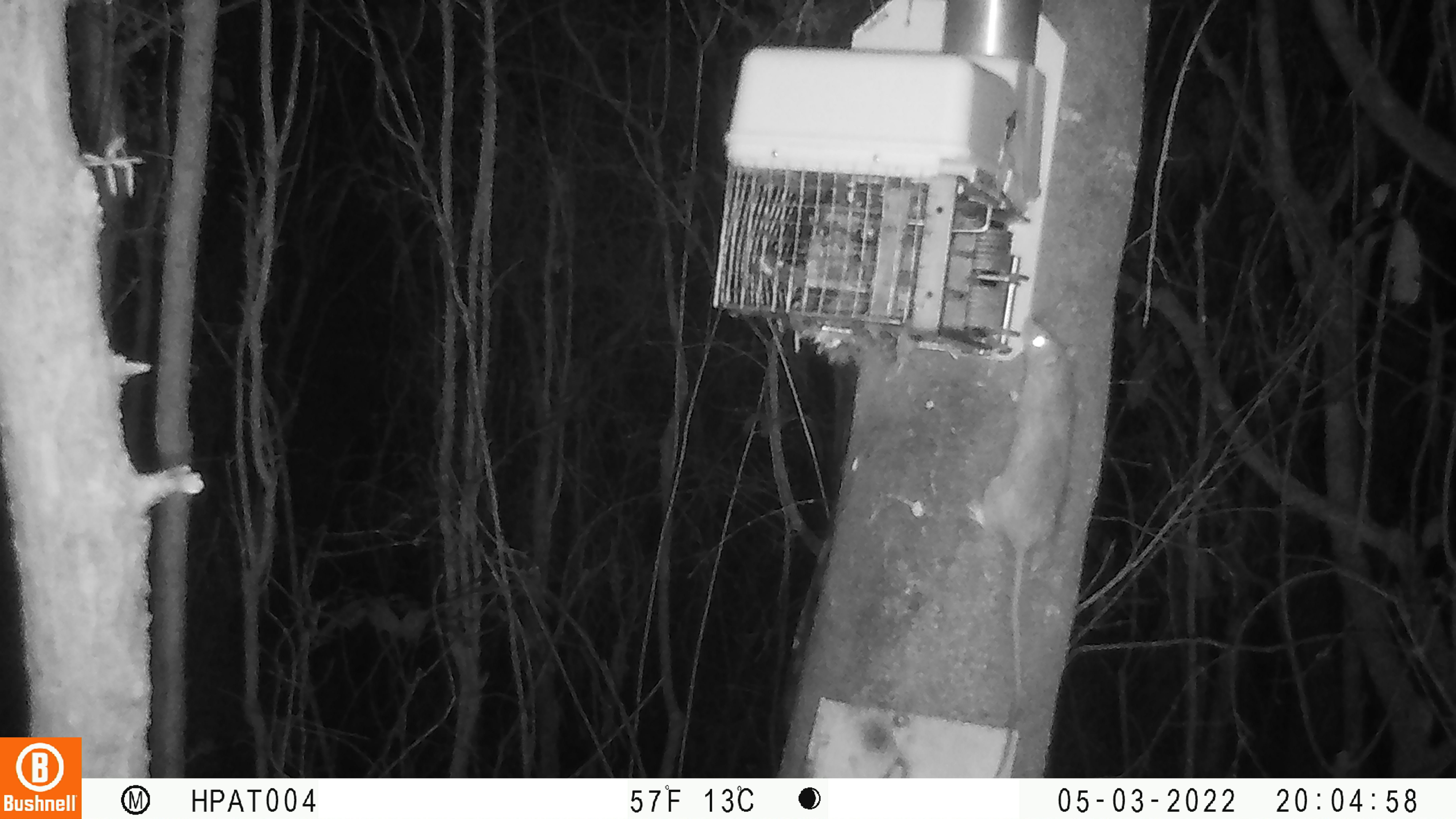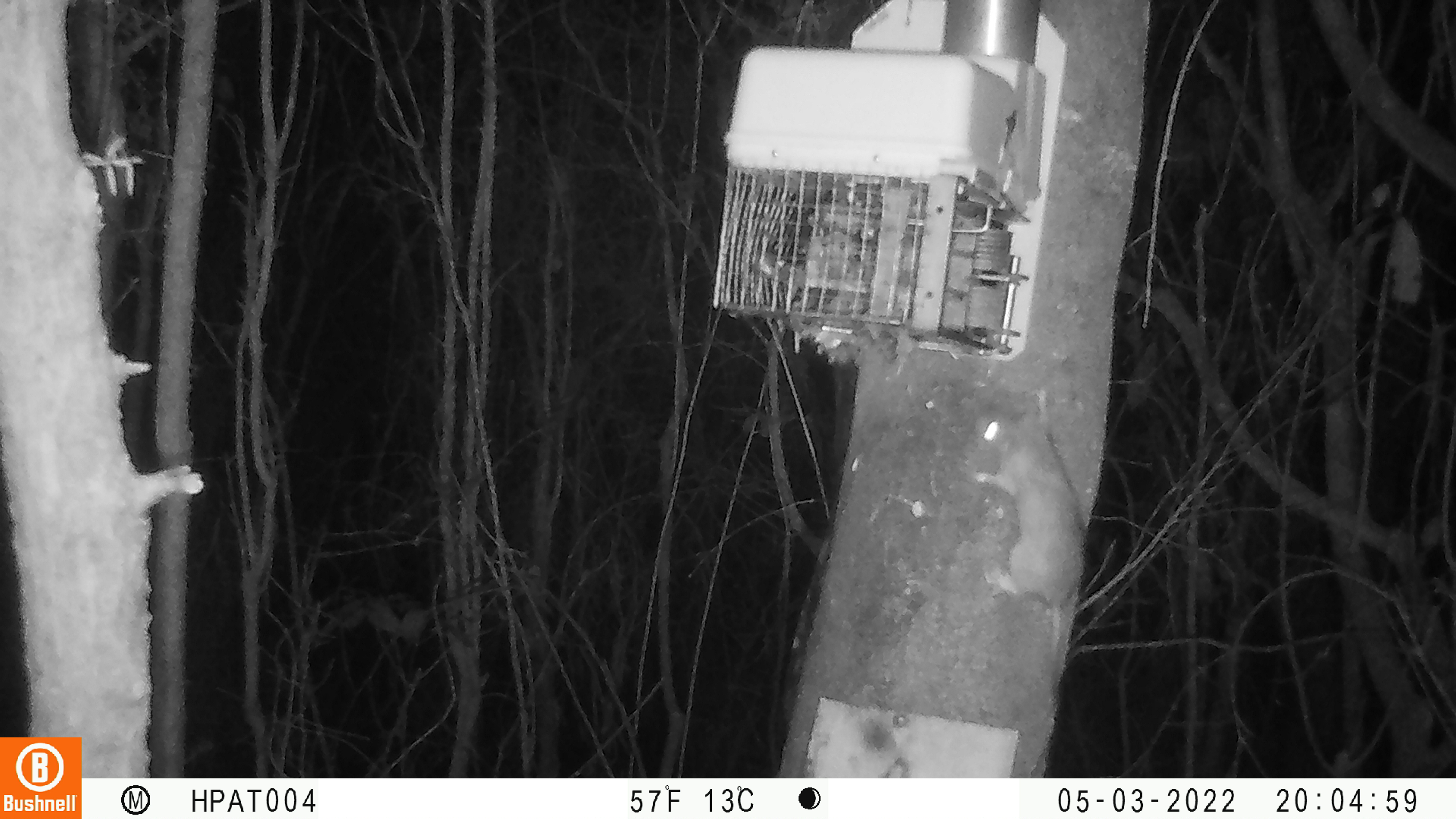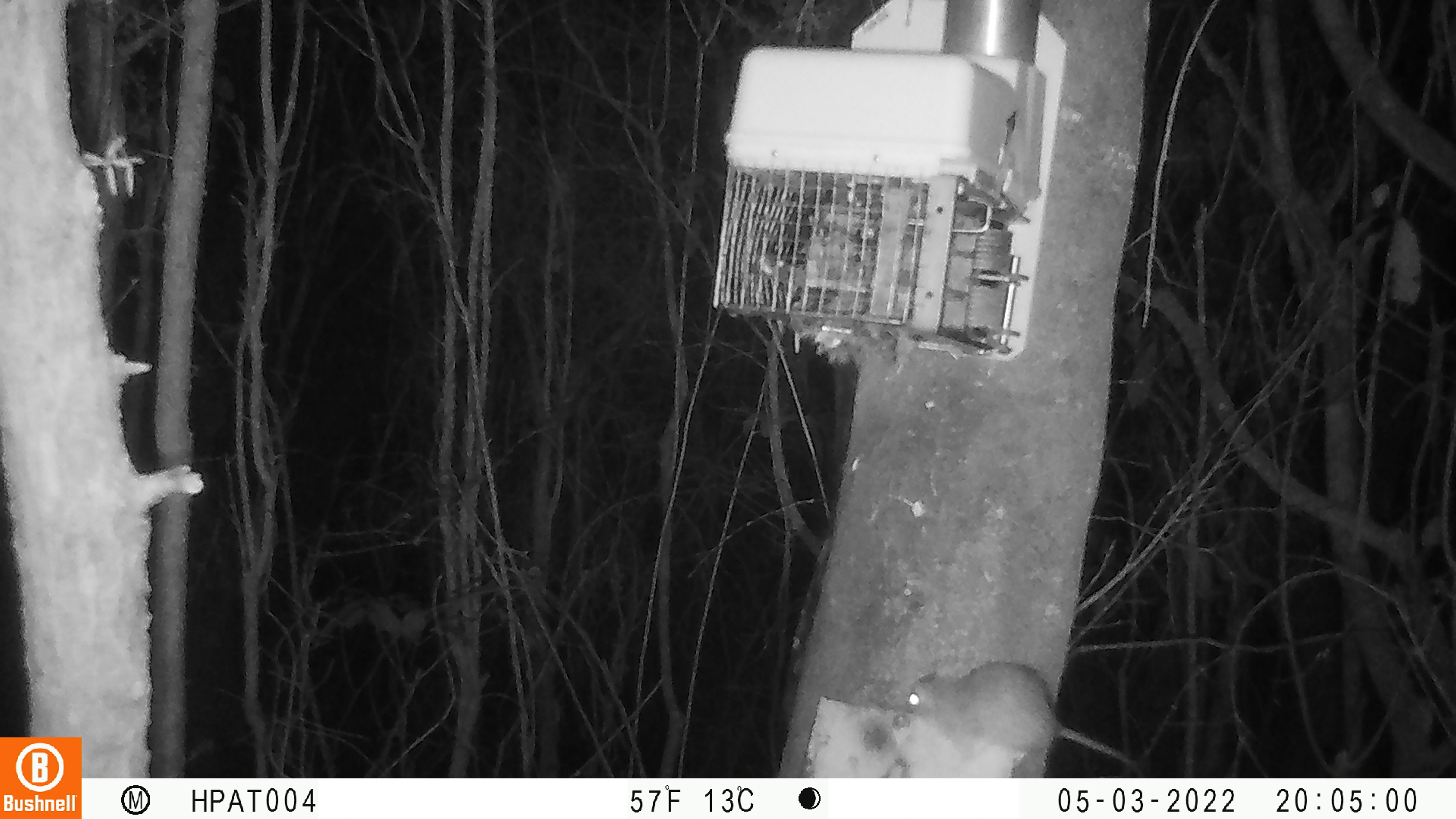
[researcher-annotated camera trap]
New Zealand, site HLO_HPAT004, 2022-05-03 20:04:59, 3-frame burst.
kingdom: Animalia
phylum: Chordata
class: Mammalia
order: Rodentia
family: Muridae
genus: Rattus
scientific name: Rattus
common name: rat